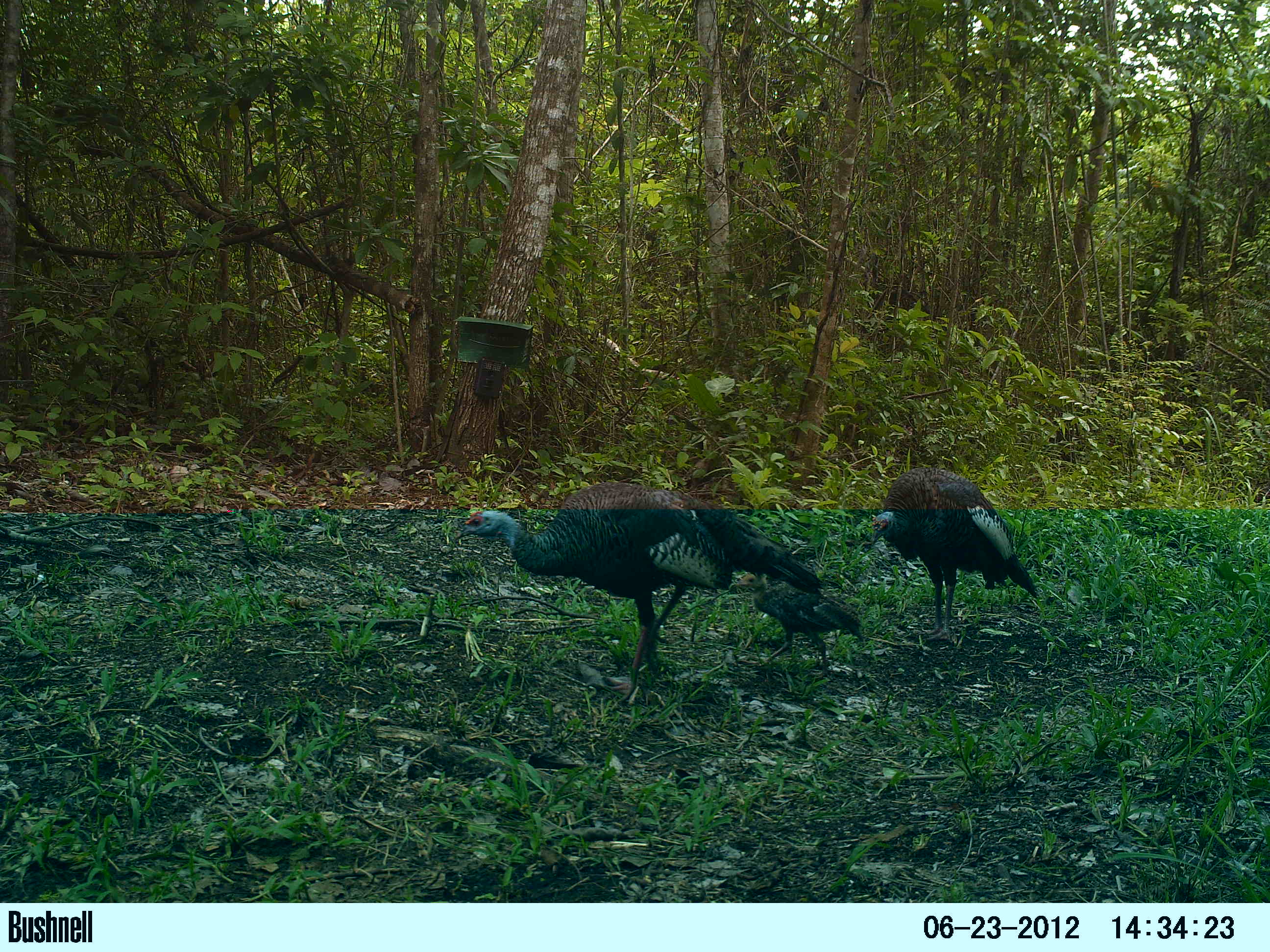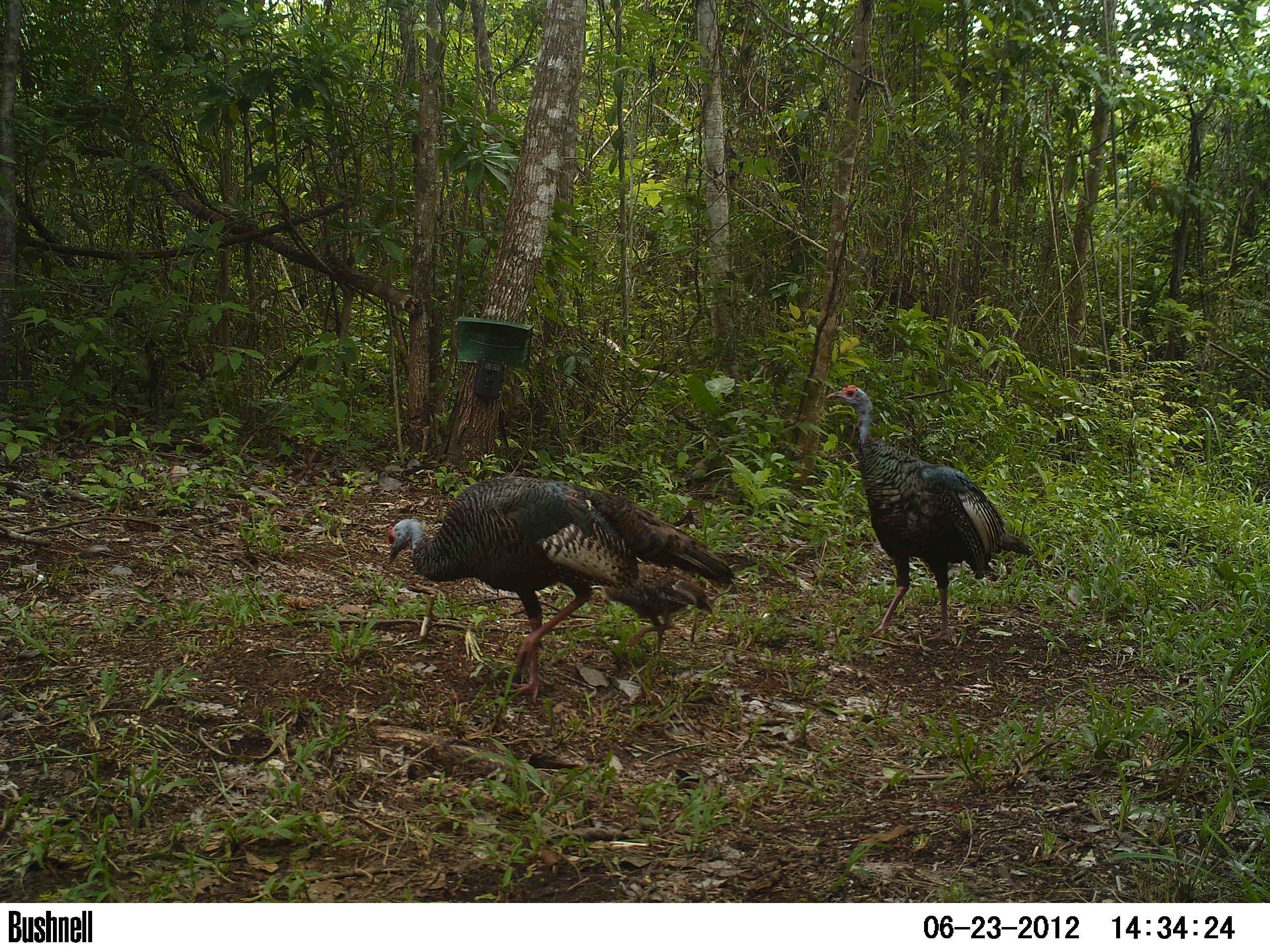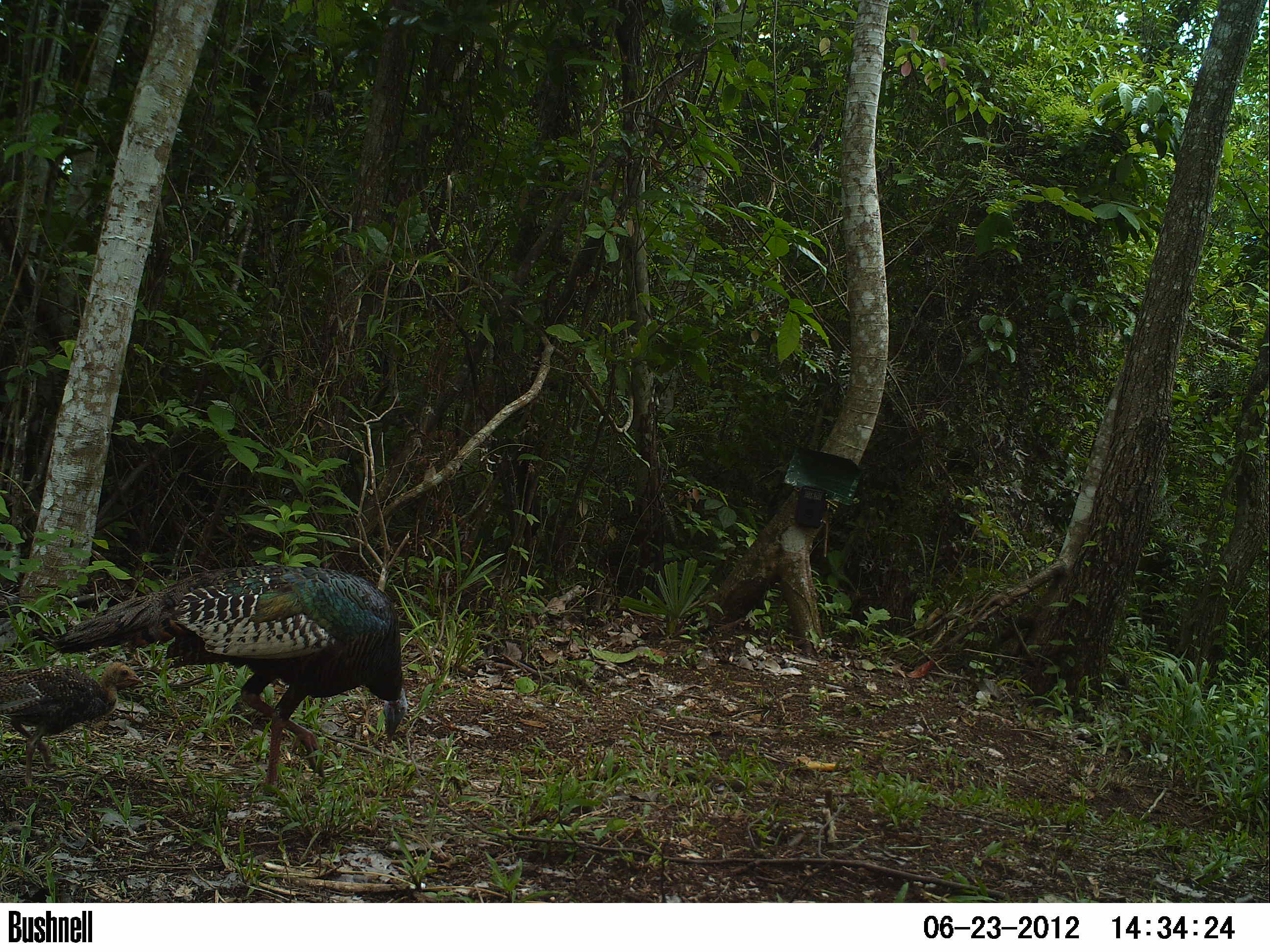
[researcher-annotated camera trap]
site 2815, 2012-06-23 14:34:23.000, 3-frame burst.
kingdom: Animalia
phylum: Chordata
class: Aves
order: Galliformes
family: Phasianidae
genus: Meleagris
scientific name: Meleagris ocellata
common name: ocellated turkey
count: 3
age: adult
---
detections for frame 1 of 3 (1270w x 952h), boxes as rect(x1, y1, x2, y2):
meleagris ocellata: rect(453, 479, 826, 705); rect(871, 464, 1041, 646); rect(734, 571, 866, 682)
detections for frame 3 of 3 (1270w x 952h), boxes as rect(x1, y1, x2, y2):
meleagris ocellata: rect(32, 565, 409, 799); rect(1, 660, 145, 790)